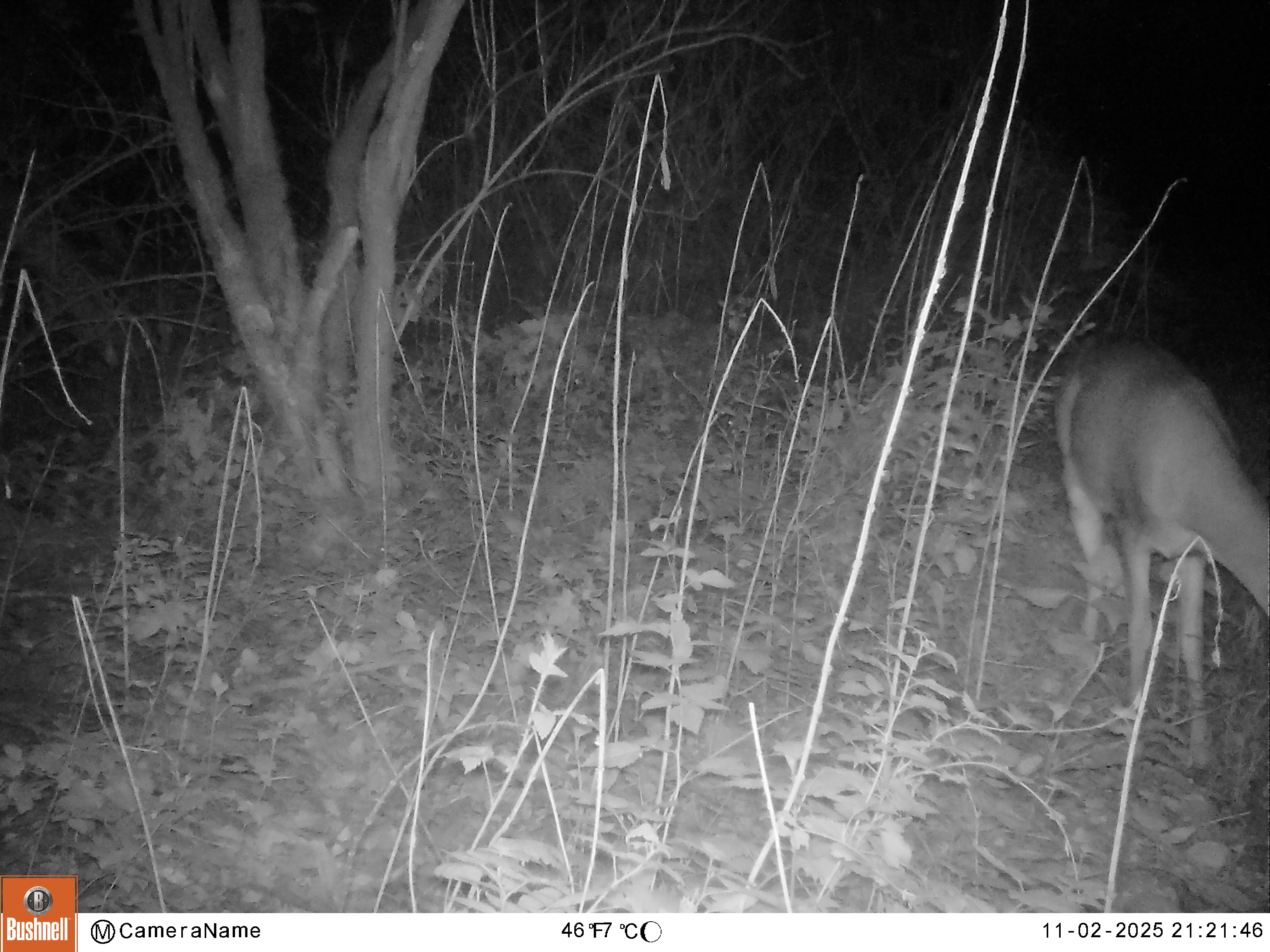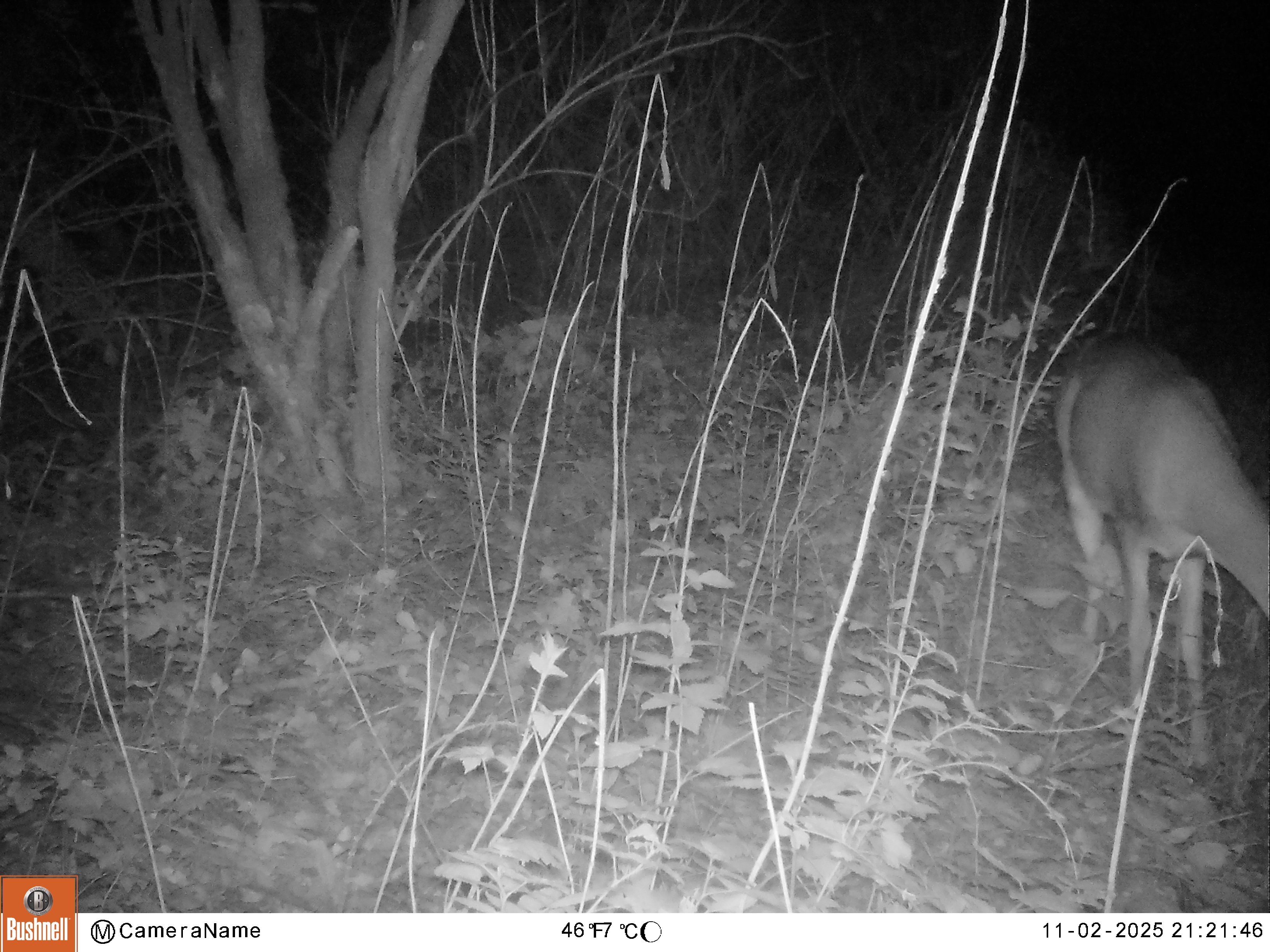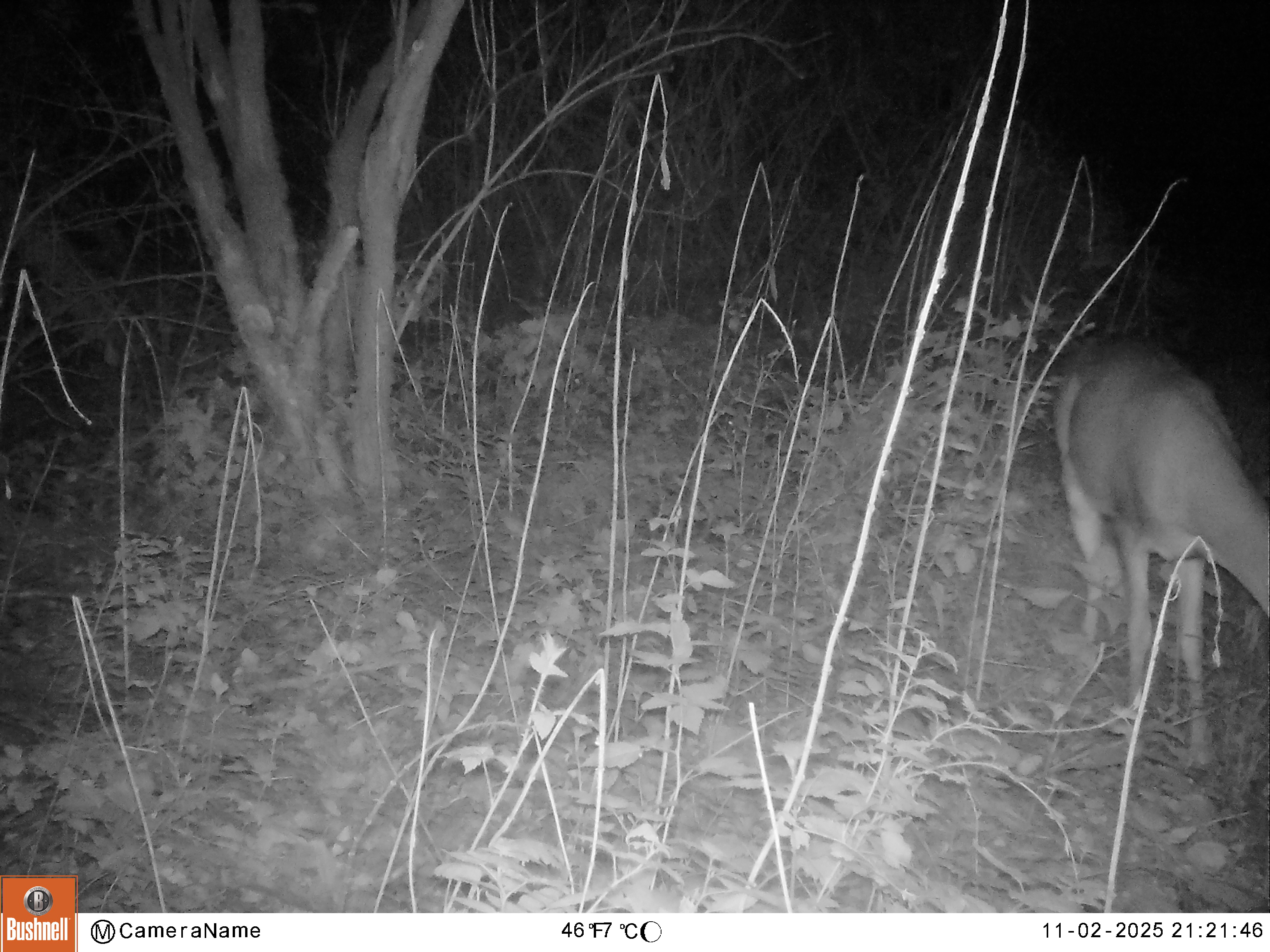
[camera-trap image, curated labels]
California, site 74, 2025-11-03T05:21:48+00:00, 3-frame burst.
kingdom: Animalia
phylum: Chordata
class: Mammalia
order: Artiodactyla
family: Cervidae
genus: Odocoileus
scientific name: Odocoileus hemionus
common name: mule deer